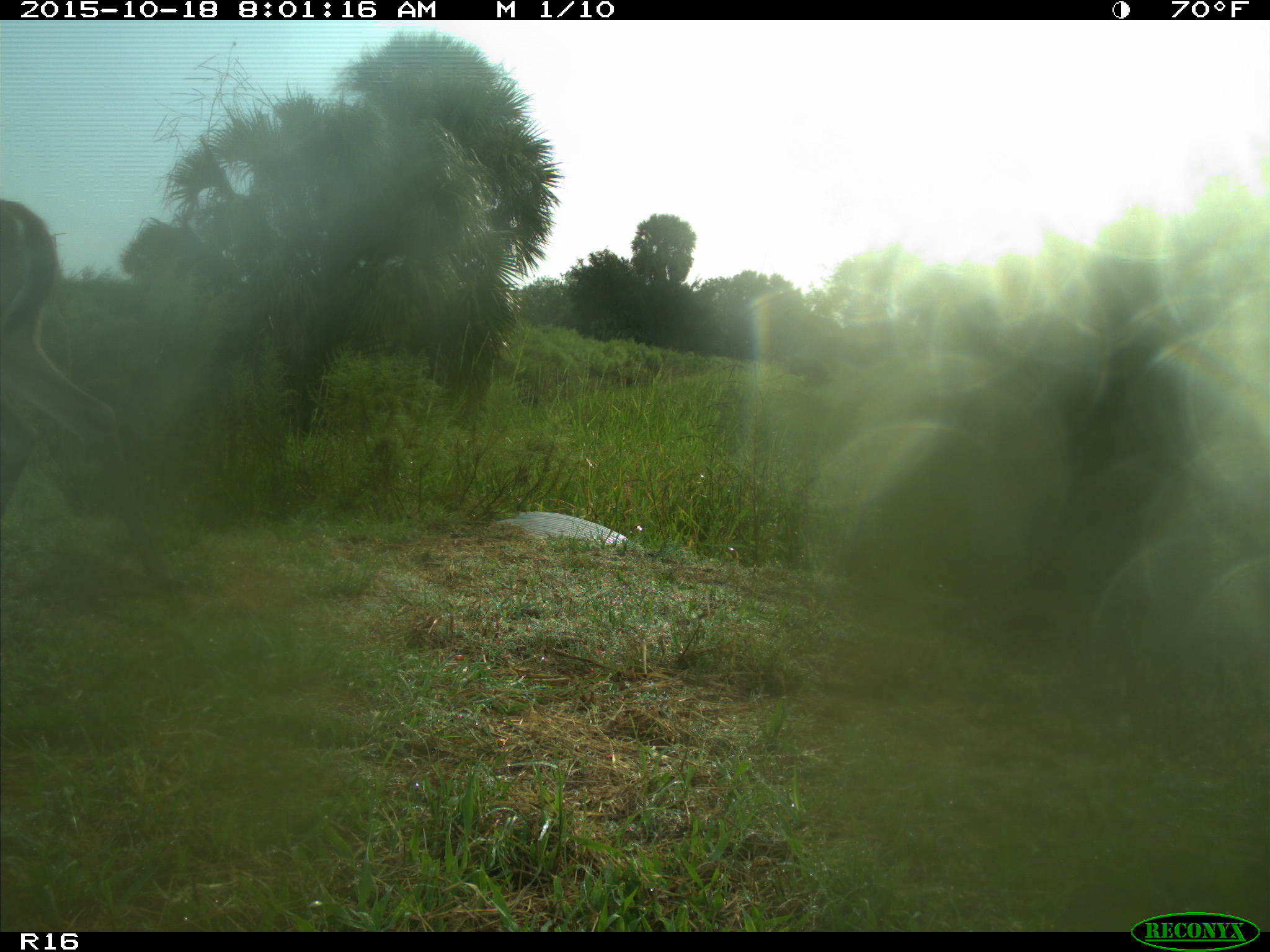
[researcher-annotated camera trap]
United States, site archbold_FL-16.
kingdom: Animalia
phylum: Chordata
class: Mammalia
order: Artiodactyla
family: Cervidae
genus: Odocoileus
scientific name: Odocoileus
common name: deer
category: unidentified deer